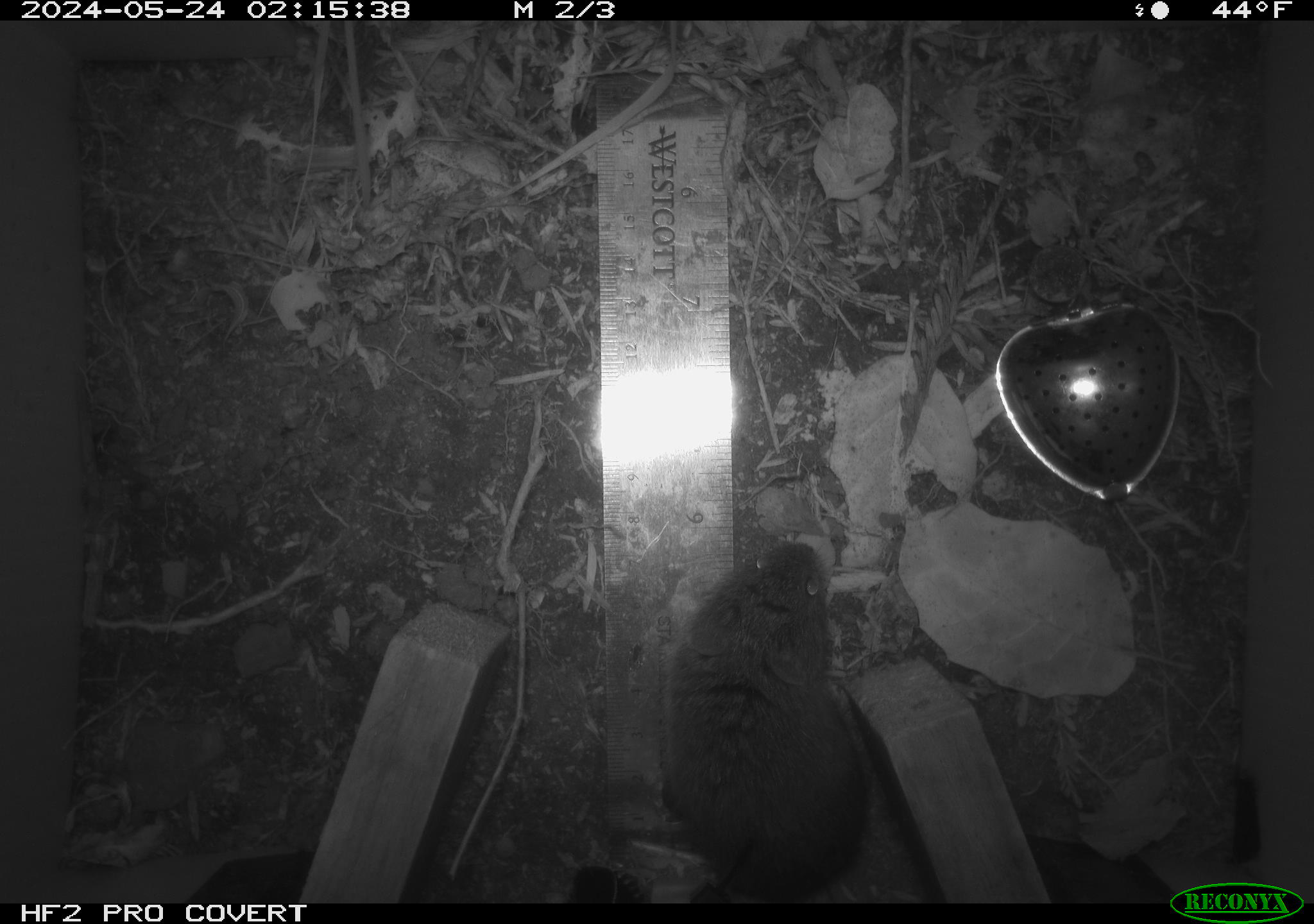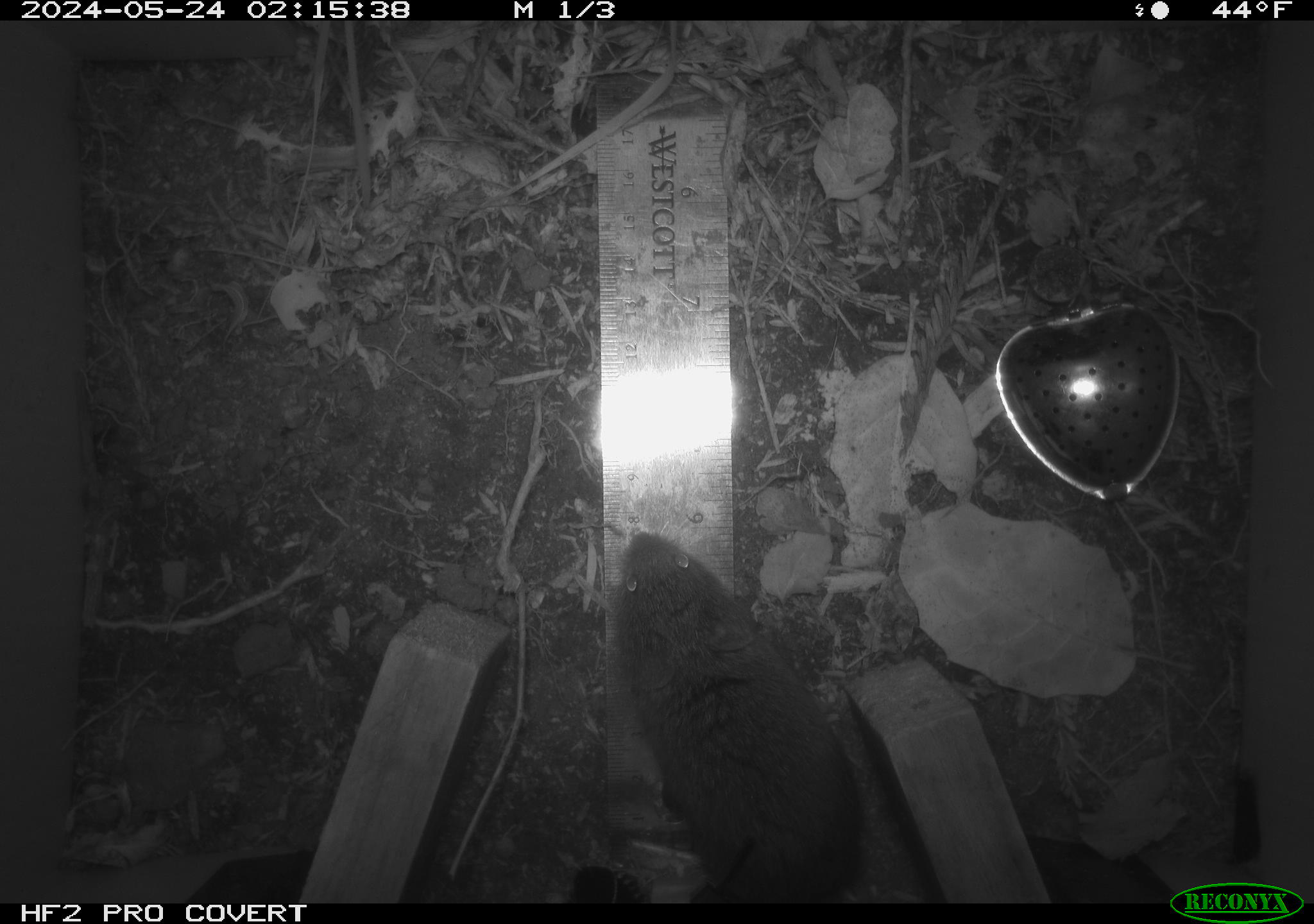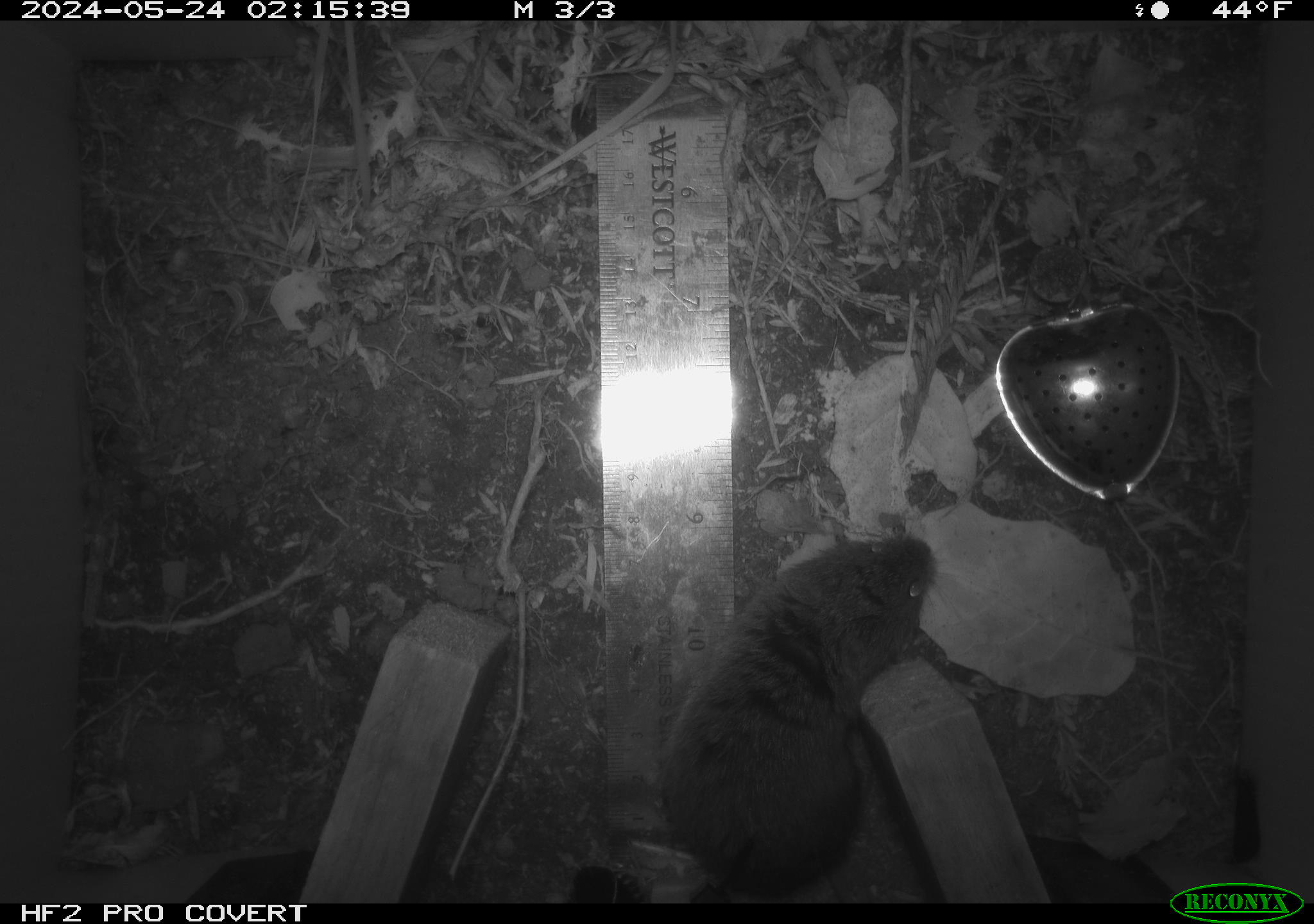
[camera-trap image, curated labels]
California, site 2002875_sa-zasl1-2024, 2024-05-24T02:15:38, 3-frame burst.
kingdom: Animalia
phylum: Chordata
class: Mammalia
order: Rodentia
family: Cricetidae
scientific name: Arvicolinae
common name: voles, lemmings, and muskrats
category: arvicolinae subfamily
Arvicolinae subfamily (voles, lemmings, and muskrats) (Arvicolinae).